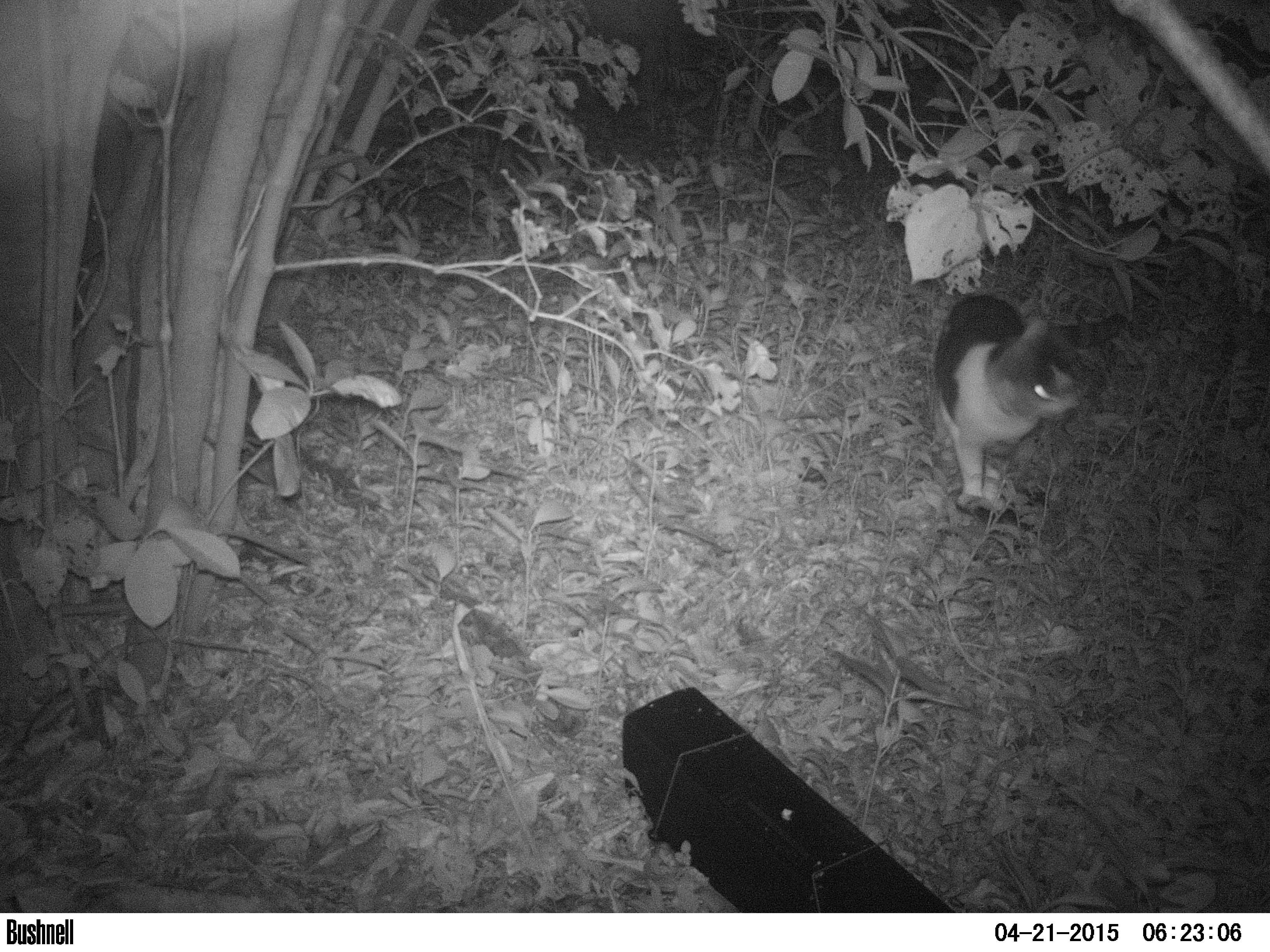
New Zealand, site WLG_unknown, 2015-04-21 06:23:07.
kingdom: Animalia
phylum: Chordata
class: Mammalia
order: Carnivora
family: Felidae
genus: Felis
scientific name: Felis catus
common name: domestic cat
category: cat